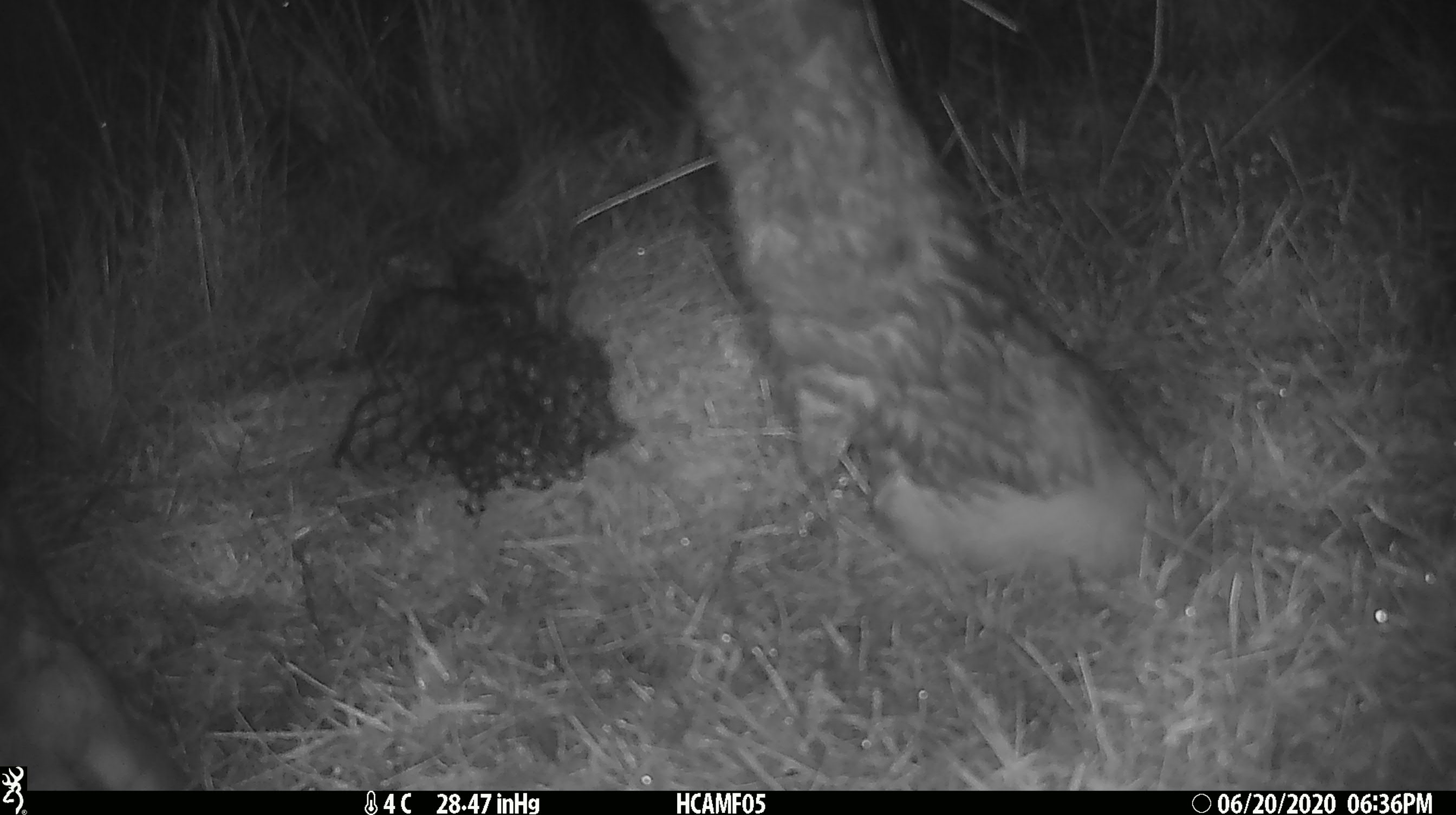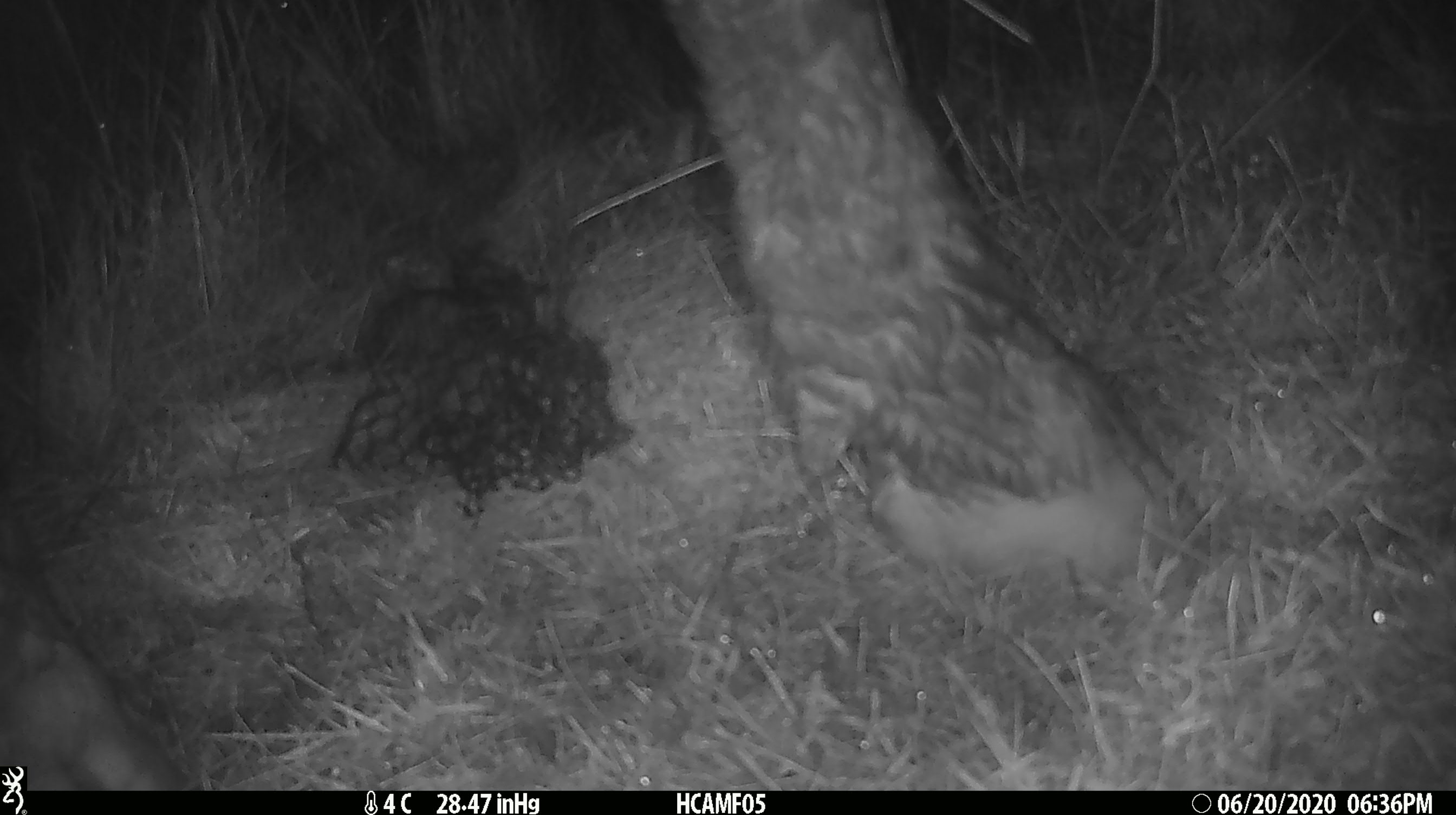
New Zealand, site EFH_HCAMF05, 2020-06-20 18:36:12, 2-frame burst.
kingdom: Animalia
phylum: Chordata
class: Mammalia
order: Artiodactyla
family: Bovidae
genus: Bos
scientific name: Bos taurus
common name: domestic cow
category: cow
Cow (domestic cow) (Bos taurus).